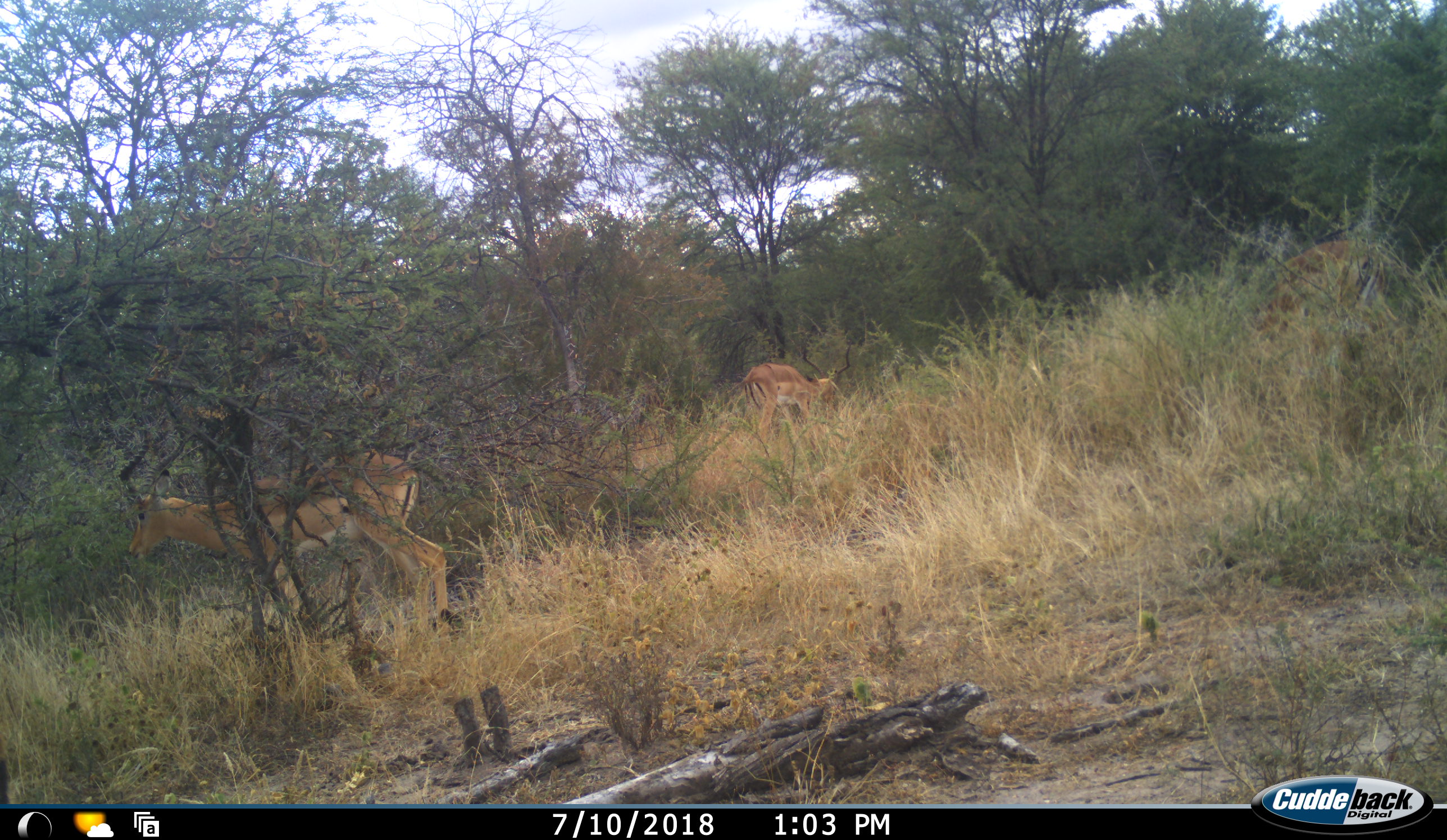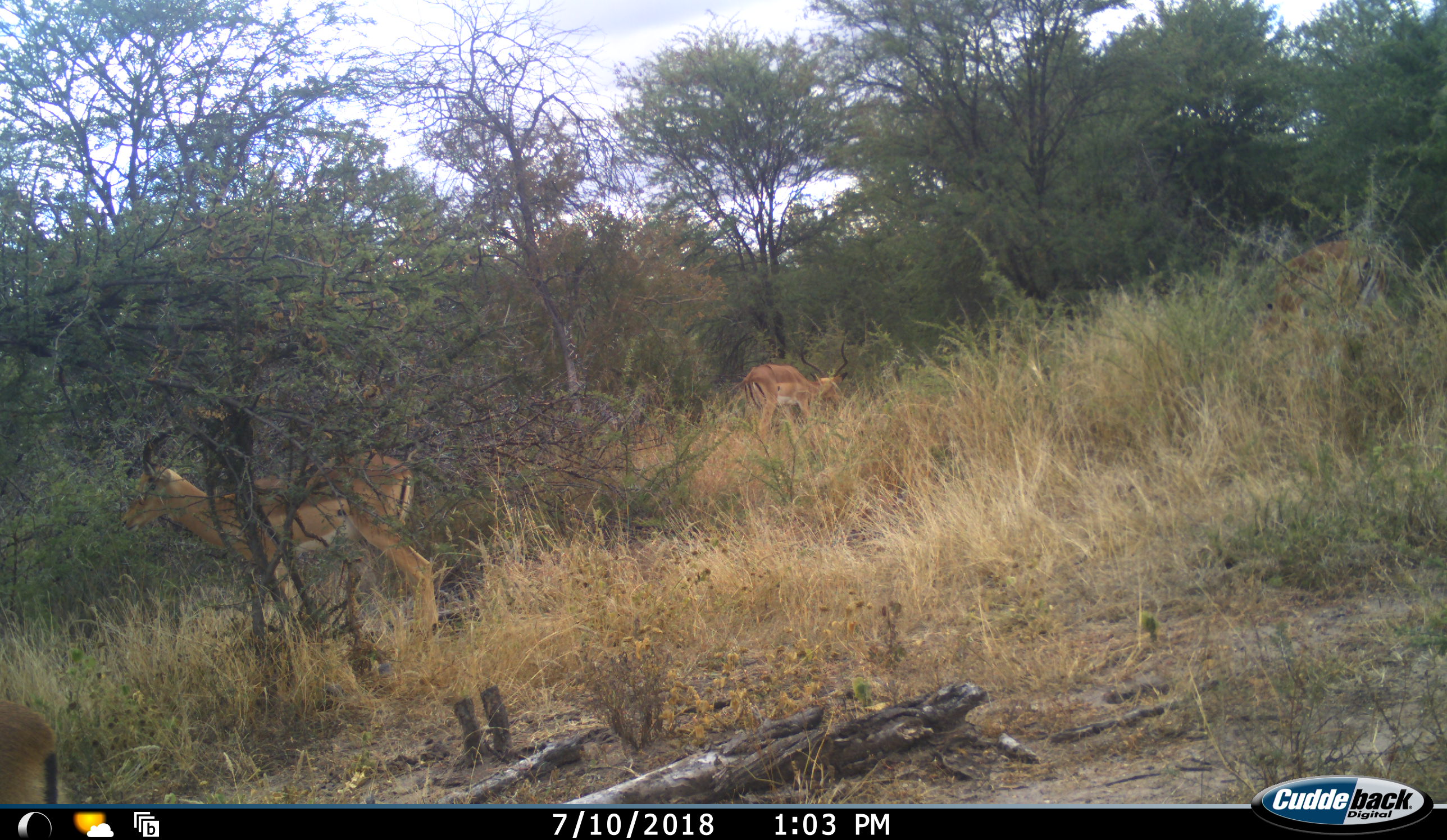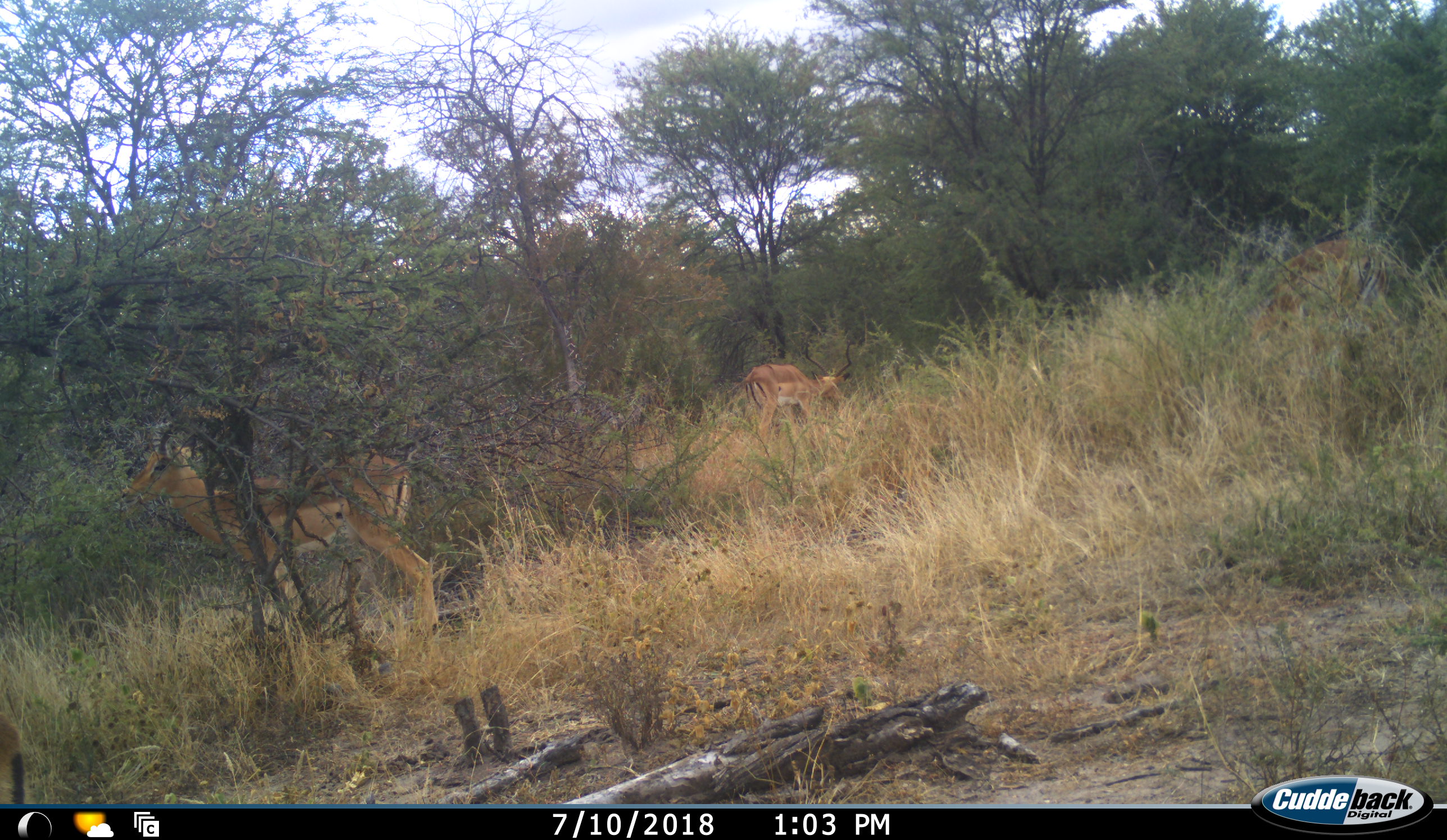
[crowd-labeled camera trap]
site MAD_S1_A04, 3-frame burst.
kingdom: Animalia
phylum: Chordata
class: Mammalia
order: Artiodactyla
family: Bovidae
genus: Aepyceros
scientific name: Aepyceros melampus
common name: impala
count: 3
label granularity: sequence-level